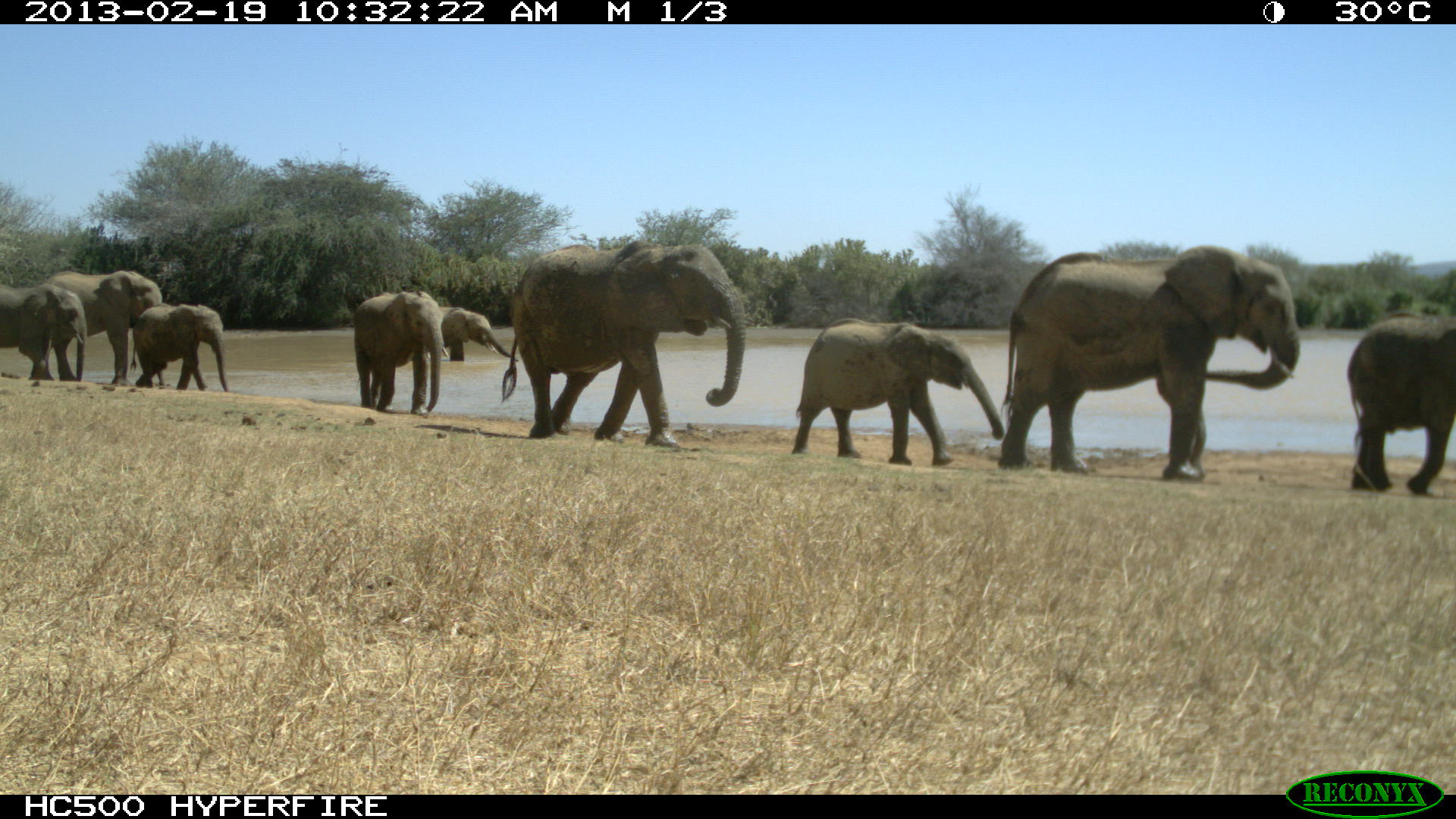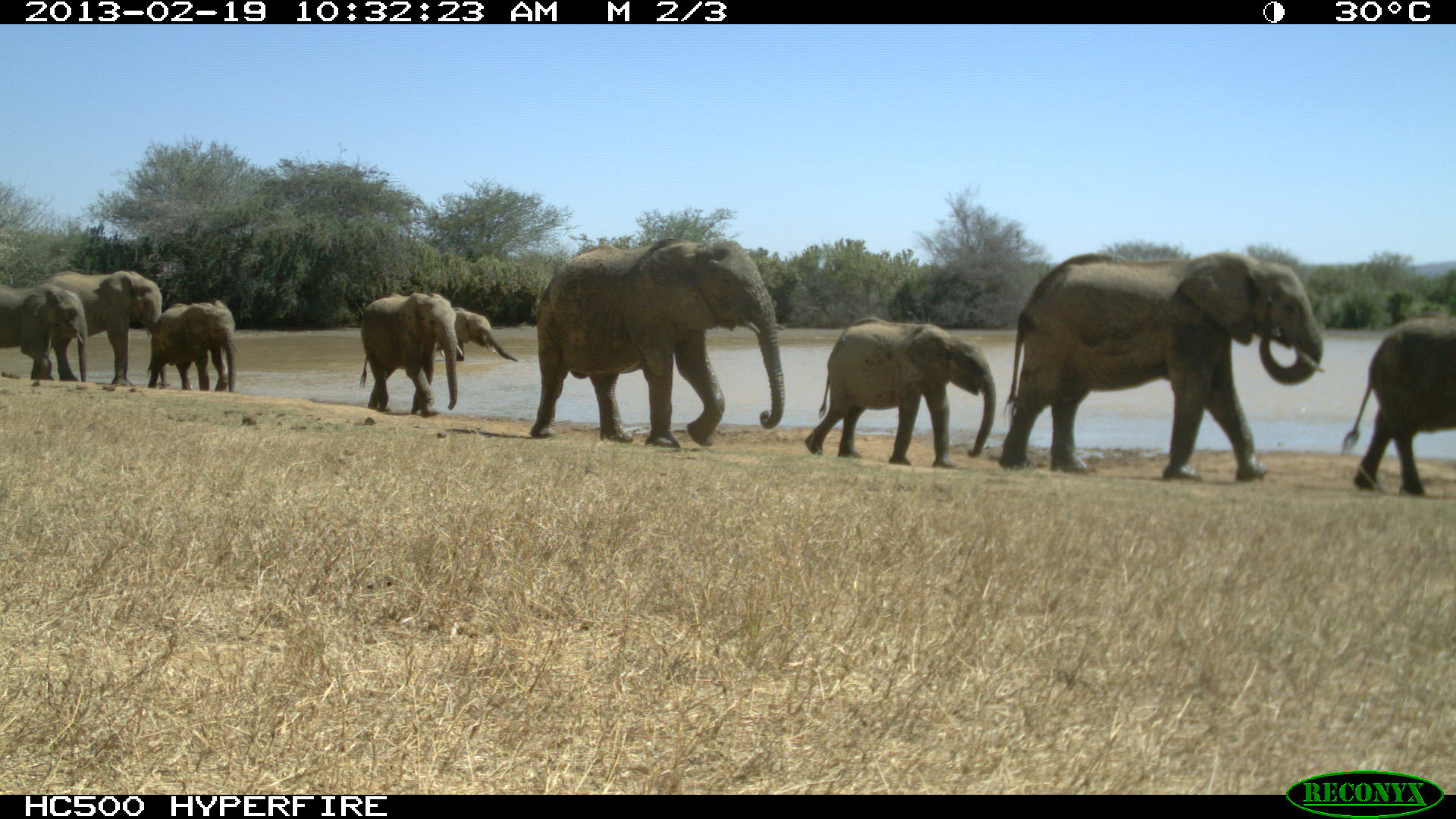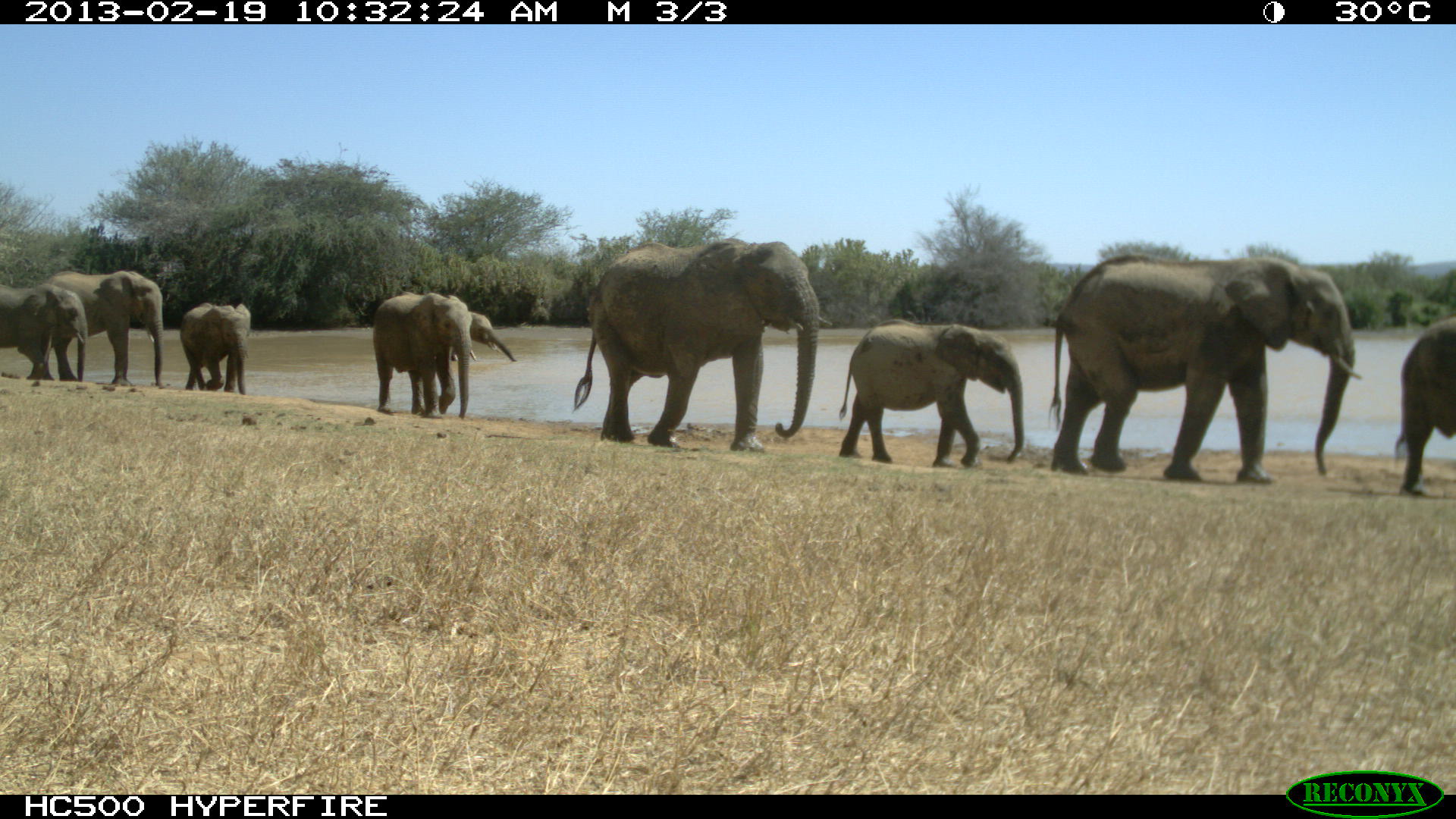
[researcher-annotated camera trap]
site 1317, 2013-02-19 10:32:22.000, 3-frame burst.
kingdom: Animalia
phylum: Chordata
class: Mammalia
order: Proboscidea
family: Elephantidae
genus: Loxodonta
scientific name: Loxodonta africana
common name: african bush elephant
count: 9